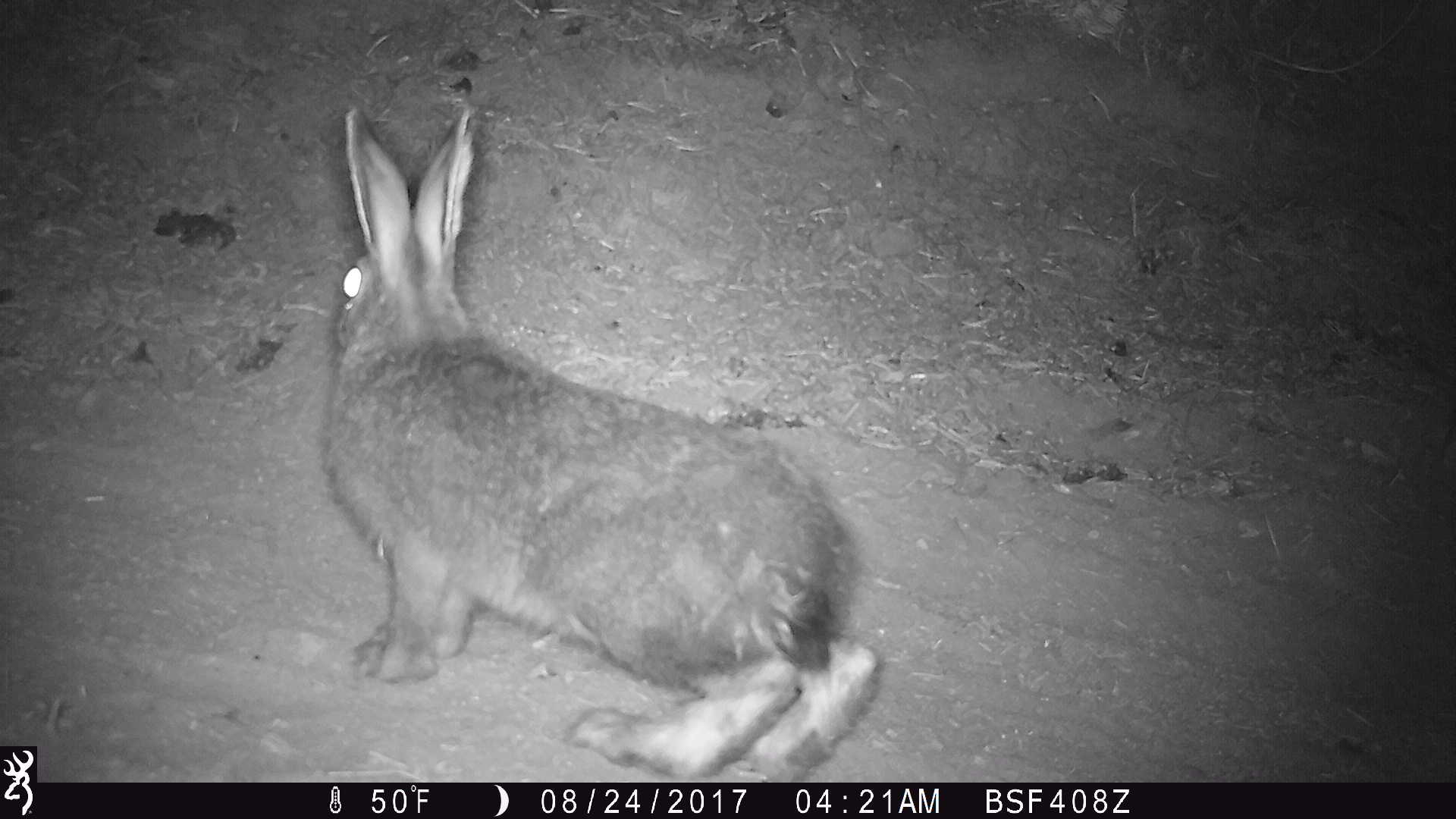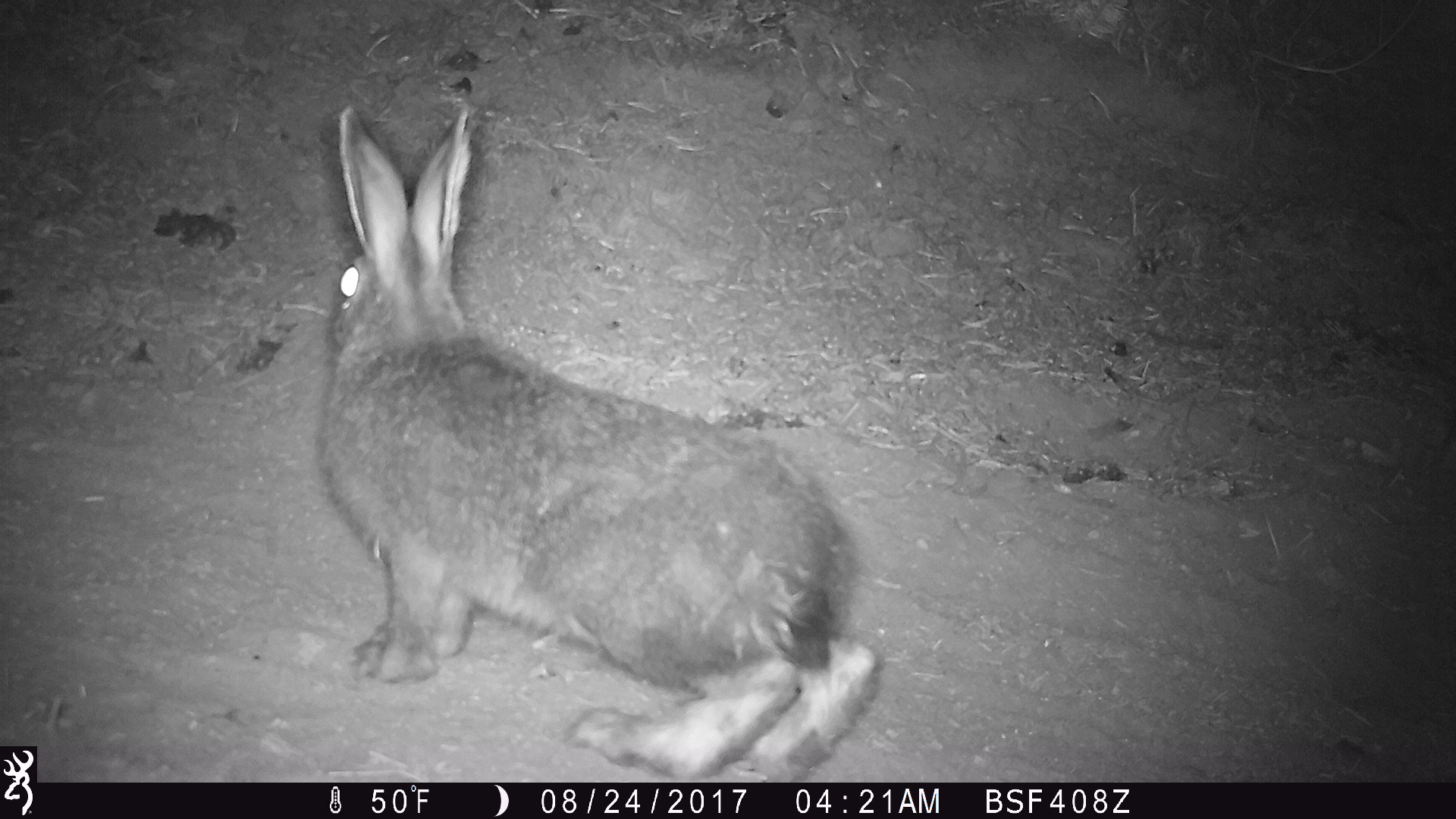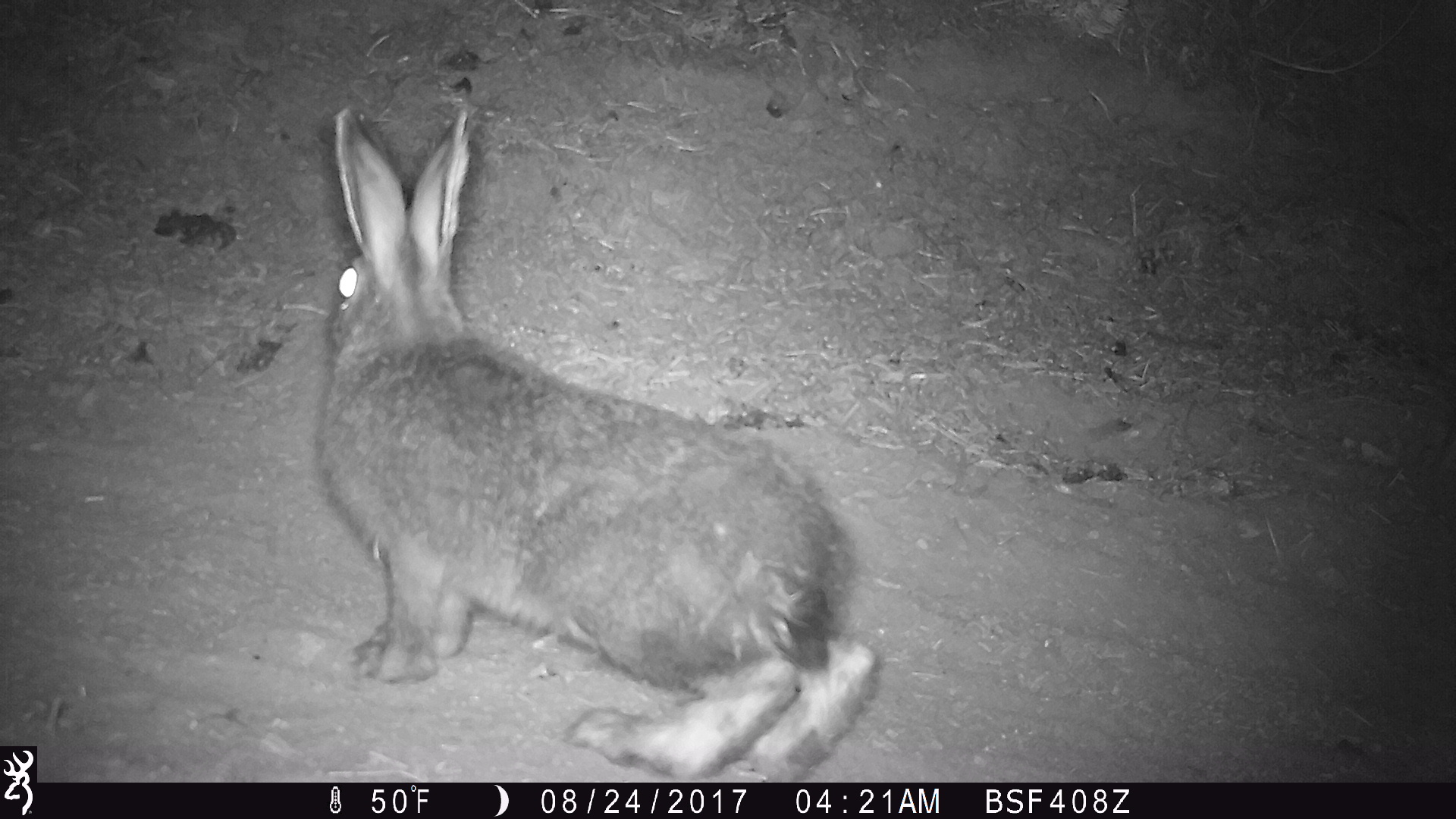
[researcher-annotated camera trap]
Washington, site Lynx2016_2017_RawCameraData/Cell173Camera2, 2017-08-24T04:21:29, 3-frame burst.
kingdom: Animalia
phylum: Chordata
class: Mammalia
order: Lagomorpha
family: Leporidae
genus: Lepus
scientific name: Lepus americanus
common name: snowshoe hare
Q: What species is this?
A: Lepus americanus (snowshoe hare).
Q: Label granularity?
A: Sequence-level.